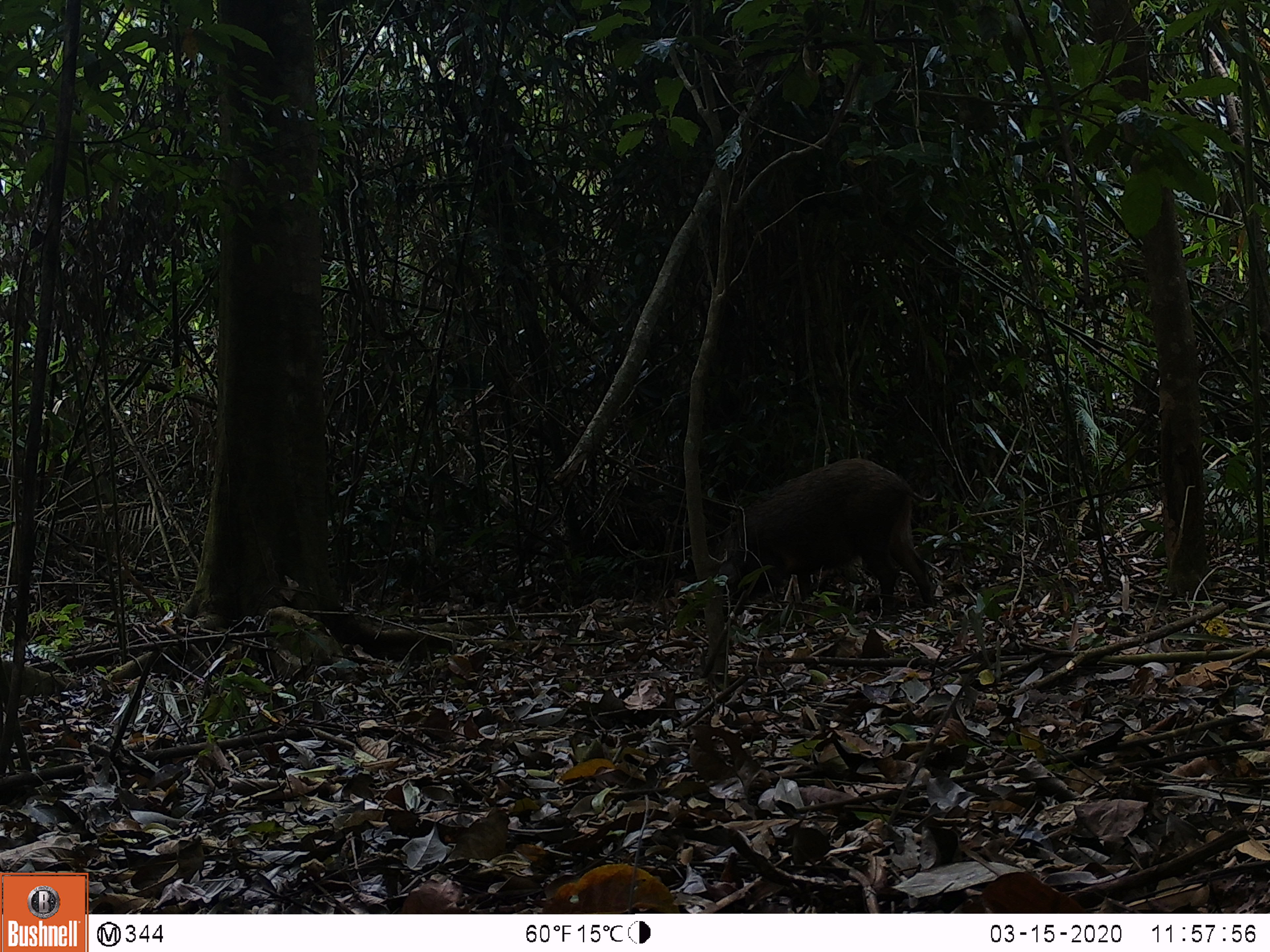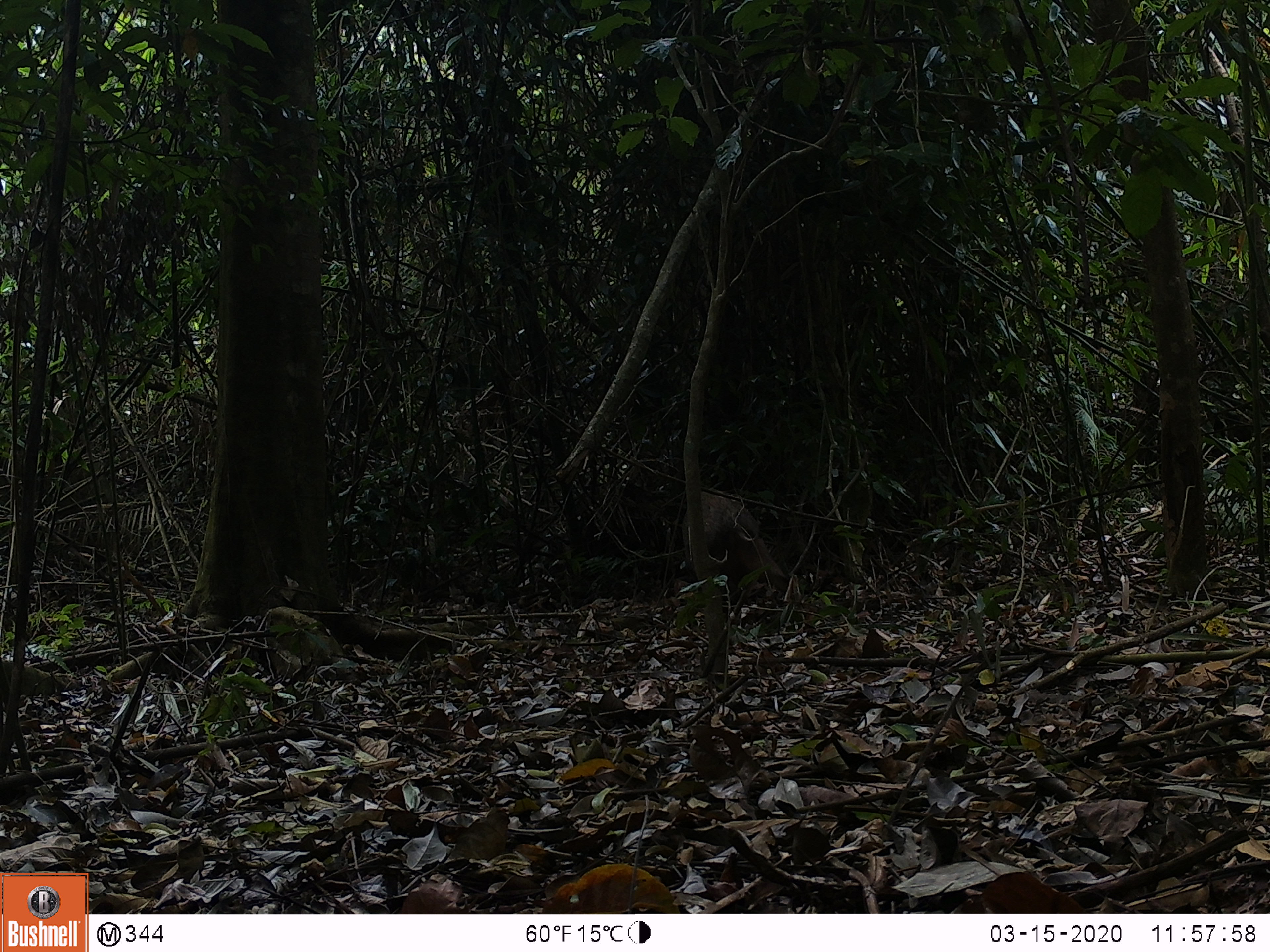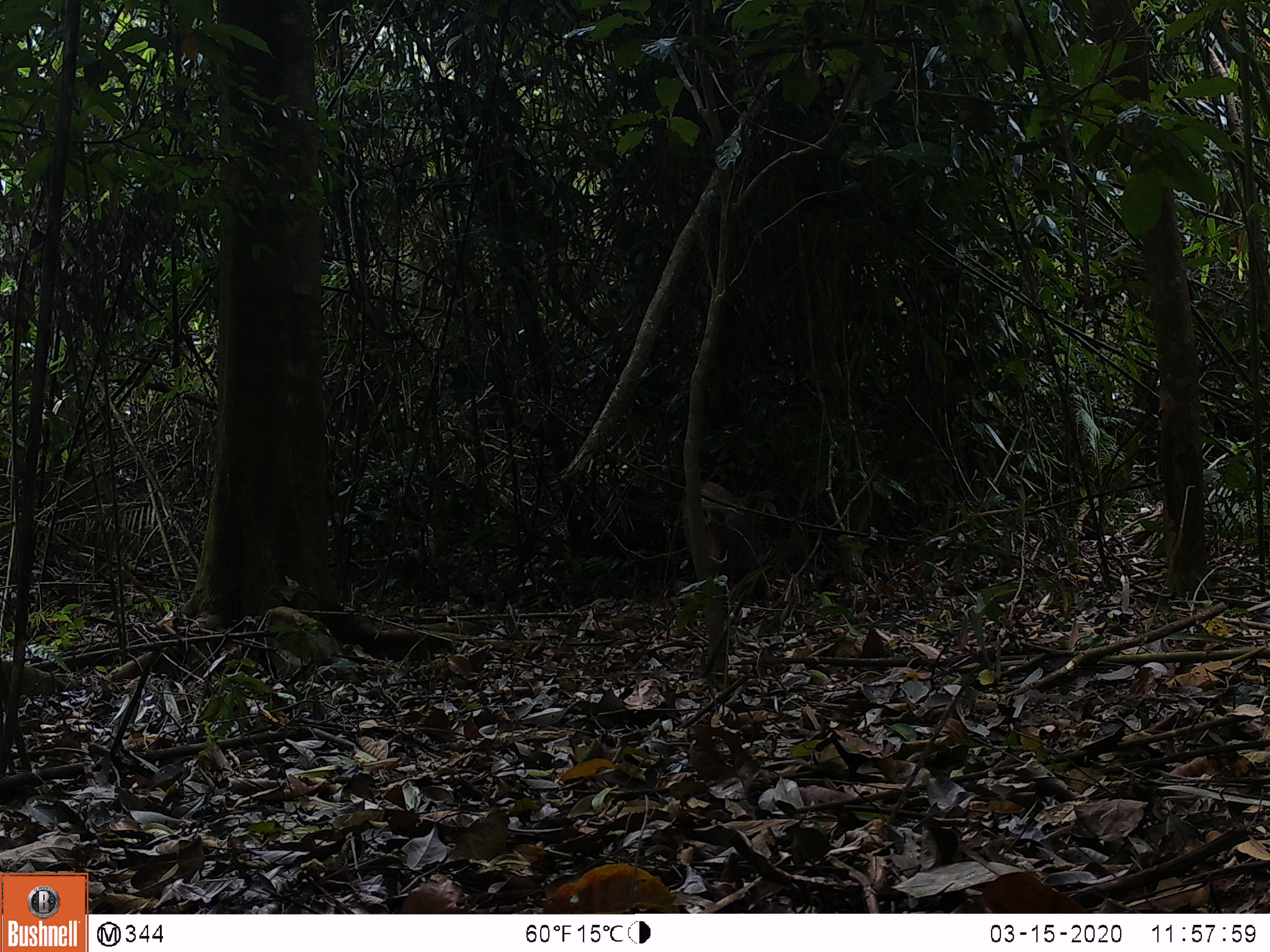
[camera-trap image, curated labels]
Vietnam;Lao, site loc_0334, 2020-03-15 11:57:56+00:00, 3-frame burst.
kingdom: Animalia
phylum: Chordata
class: Mammalia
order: Artiodactyla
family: Suidae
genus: Sus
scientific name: Sus scrofa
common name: eurasian wild pig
Eurasian wild pig (Sus scrofa). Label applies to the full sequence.